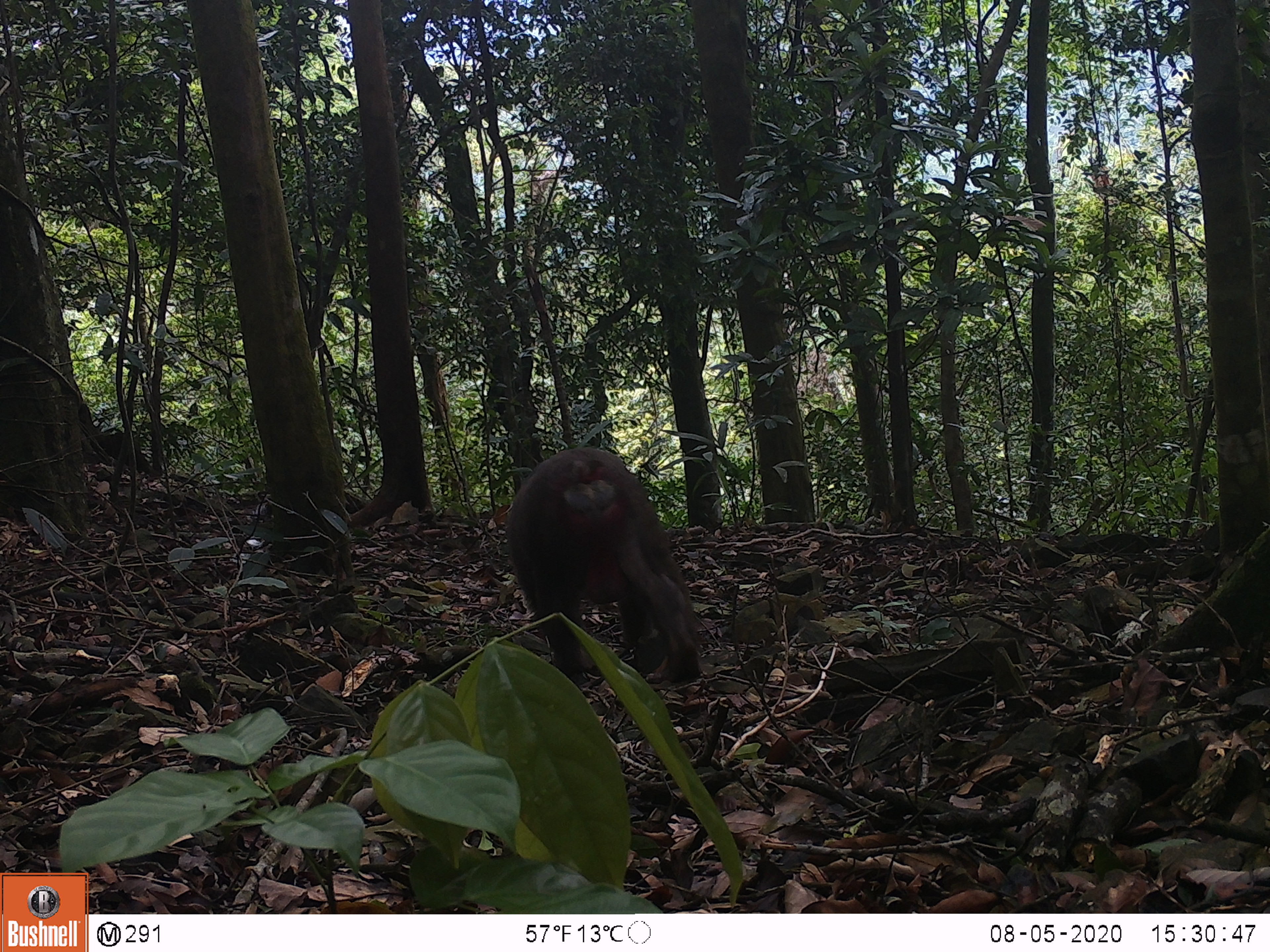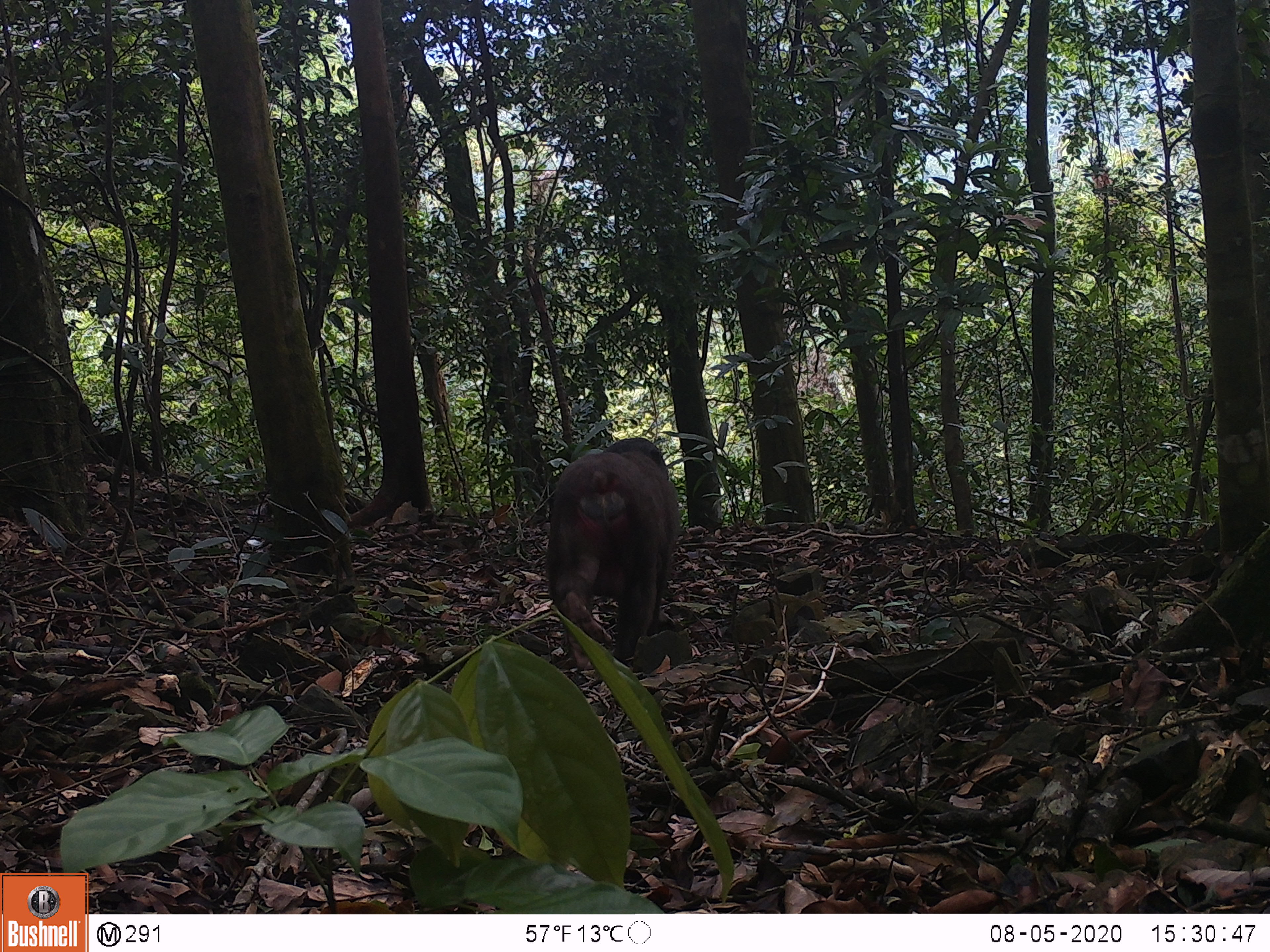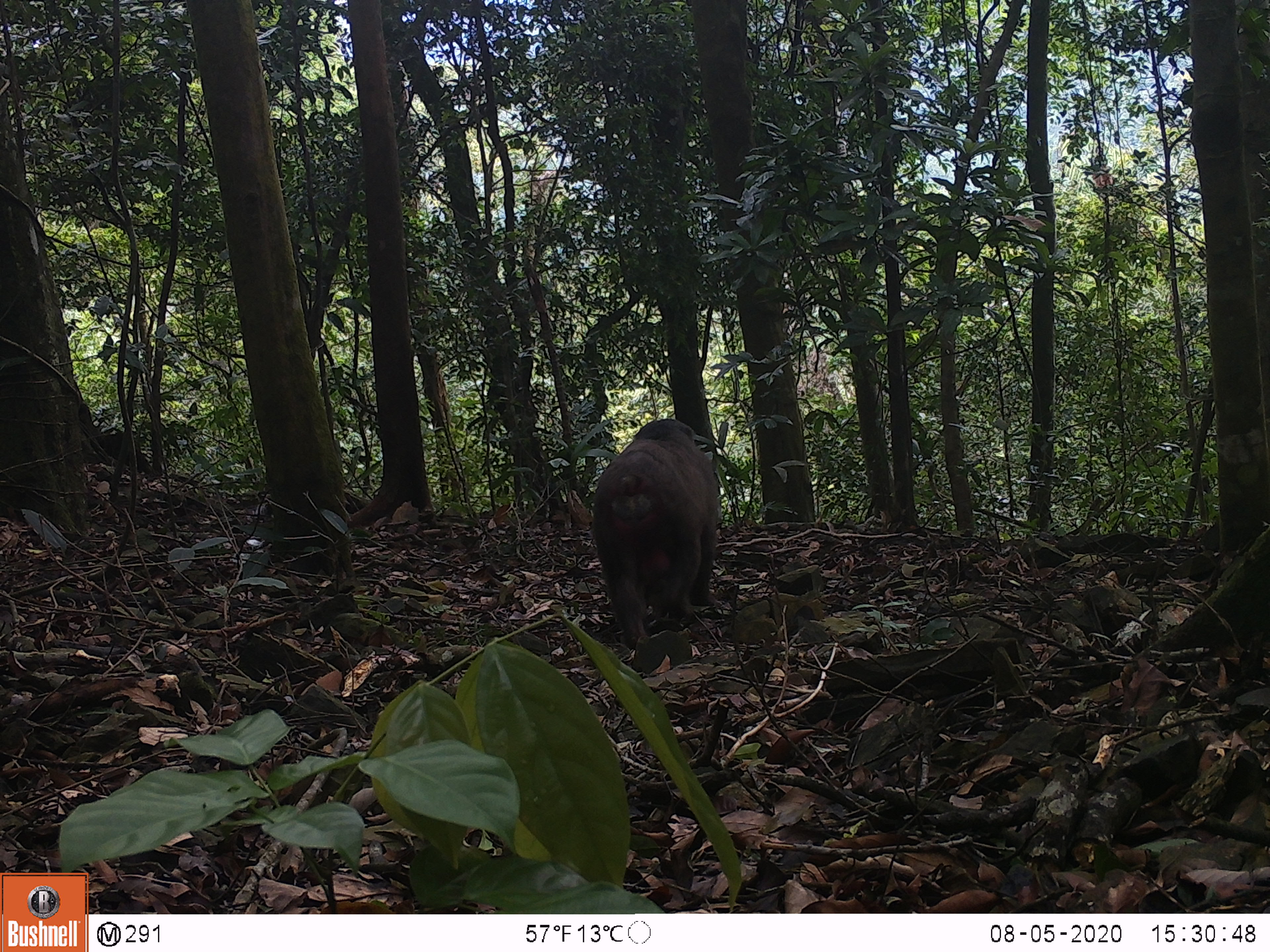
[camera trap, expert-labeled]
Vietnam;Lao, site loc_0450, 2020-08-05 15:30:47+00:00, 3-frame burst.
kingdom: Animalia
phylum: Chordata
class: Mammalia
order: Primates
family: Cercopithecidae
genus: Macaca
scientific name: Macaca arctoides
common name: stump-tailed macaque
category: stump tailed macaque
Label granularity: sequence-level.